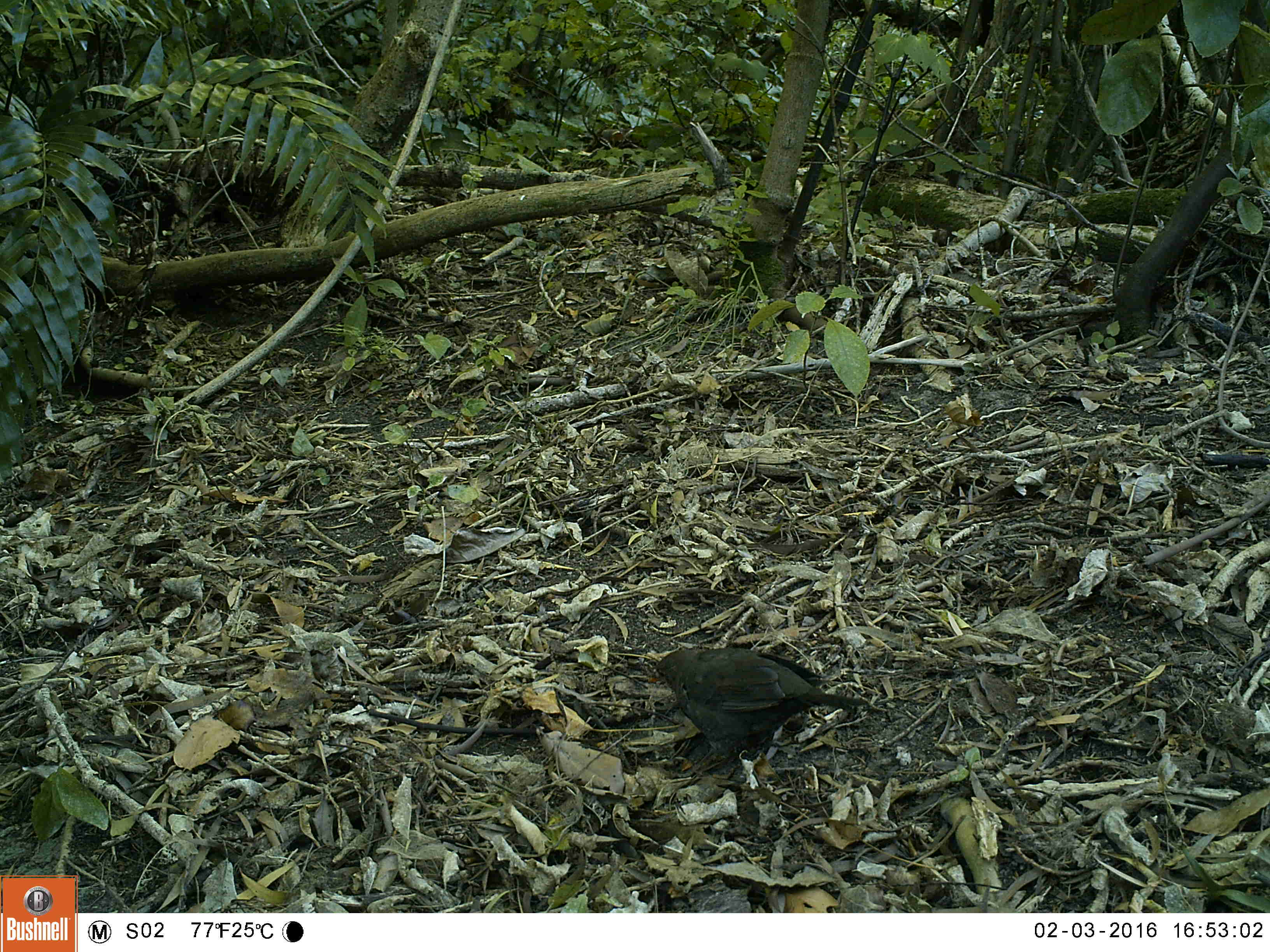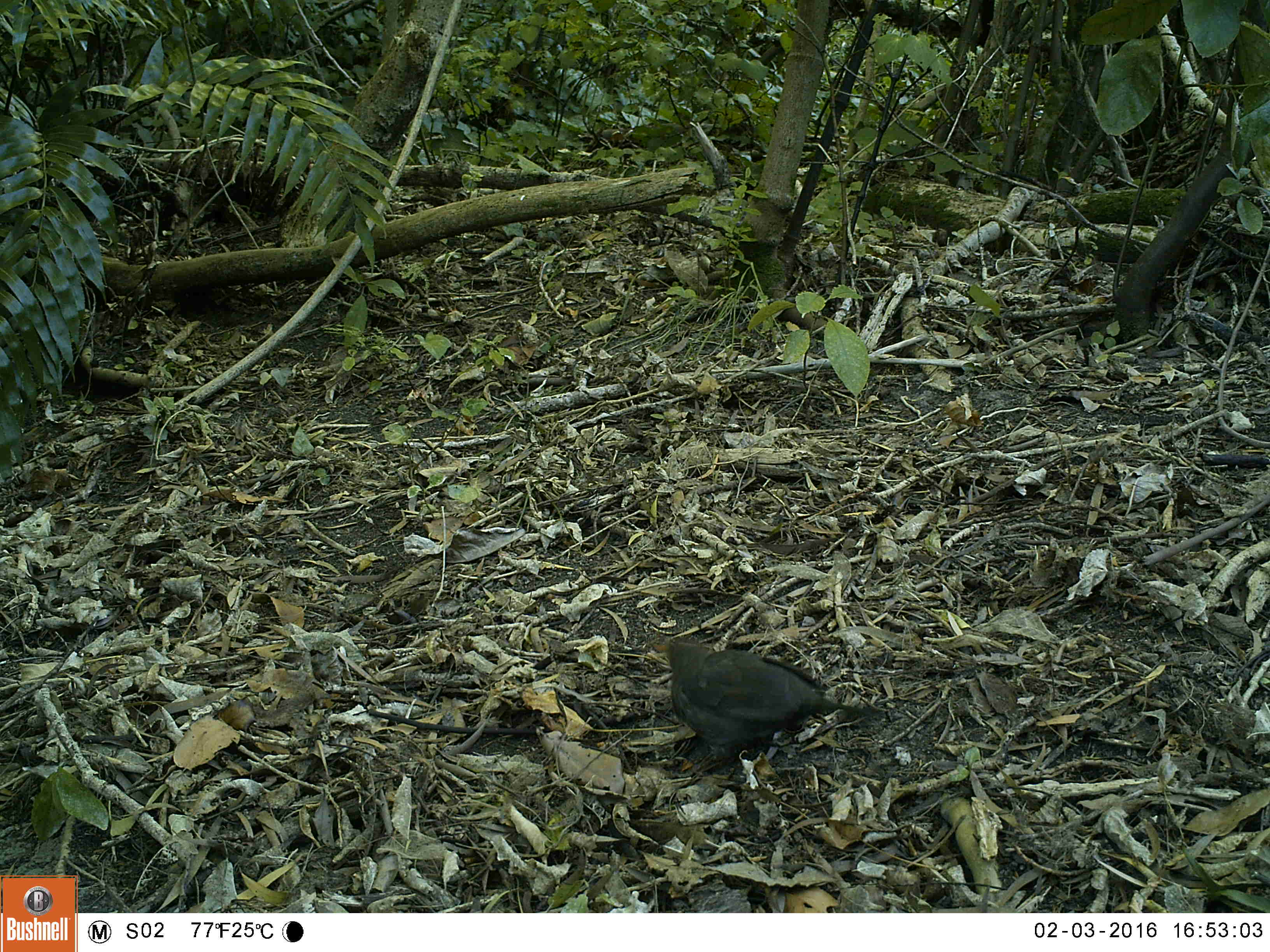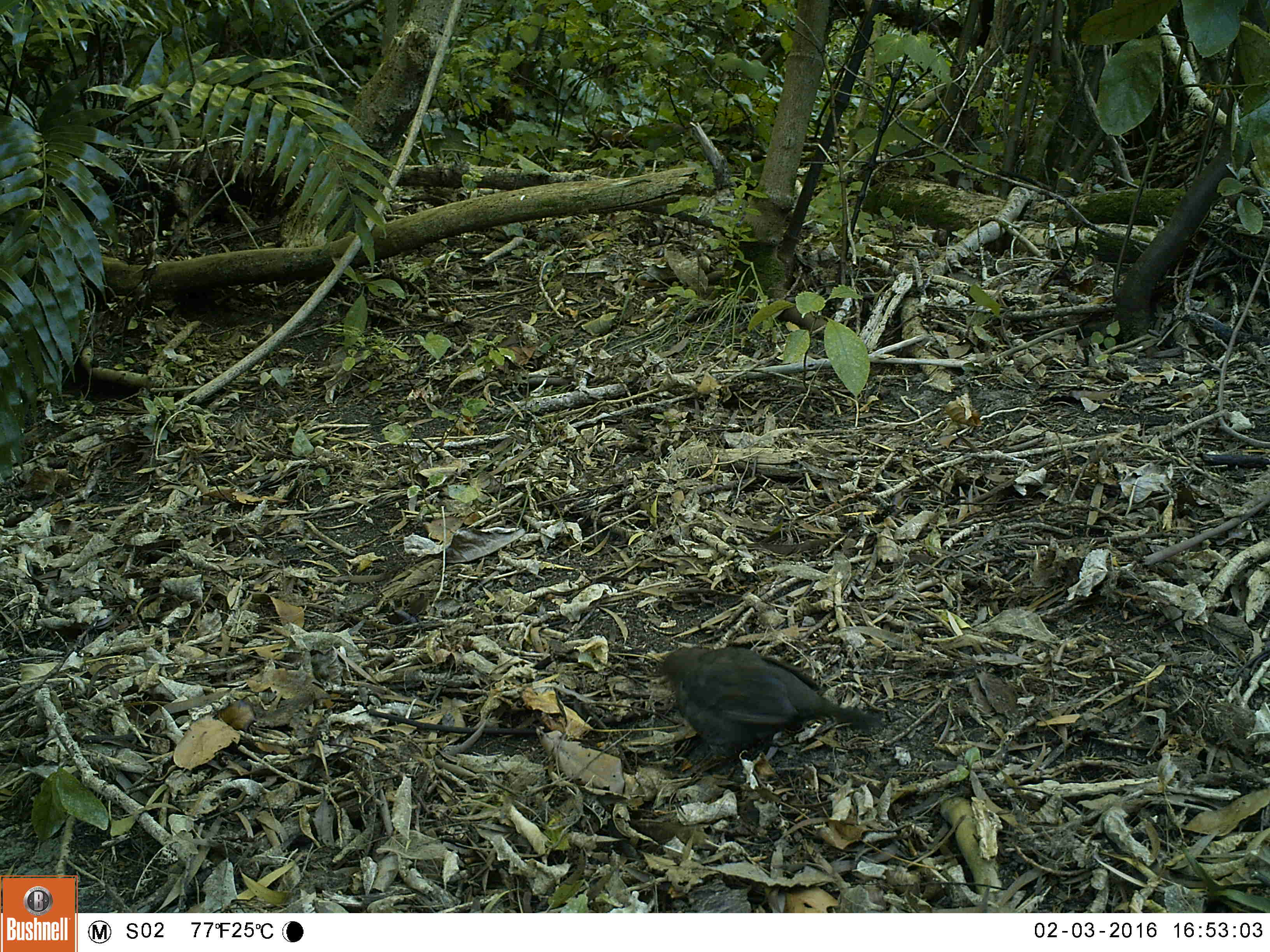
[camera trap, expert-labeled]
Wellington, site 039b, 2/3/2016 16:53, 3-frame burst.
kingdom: Animalia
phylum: Chordata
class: Aves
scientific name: Aves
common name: bird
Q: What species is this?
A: Bird (Aves).